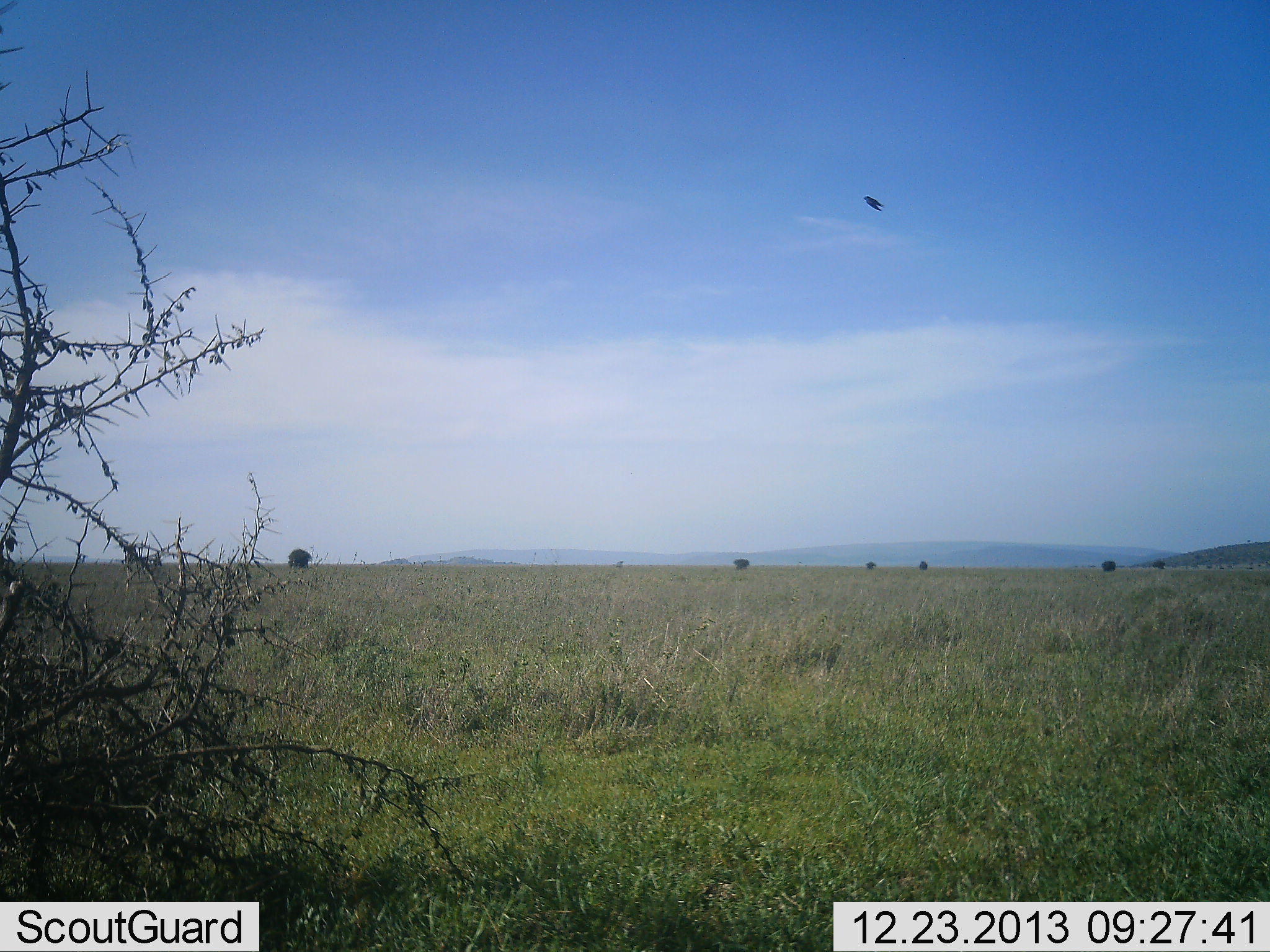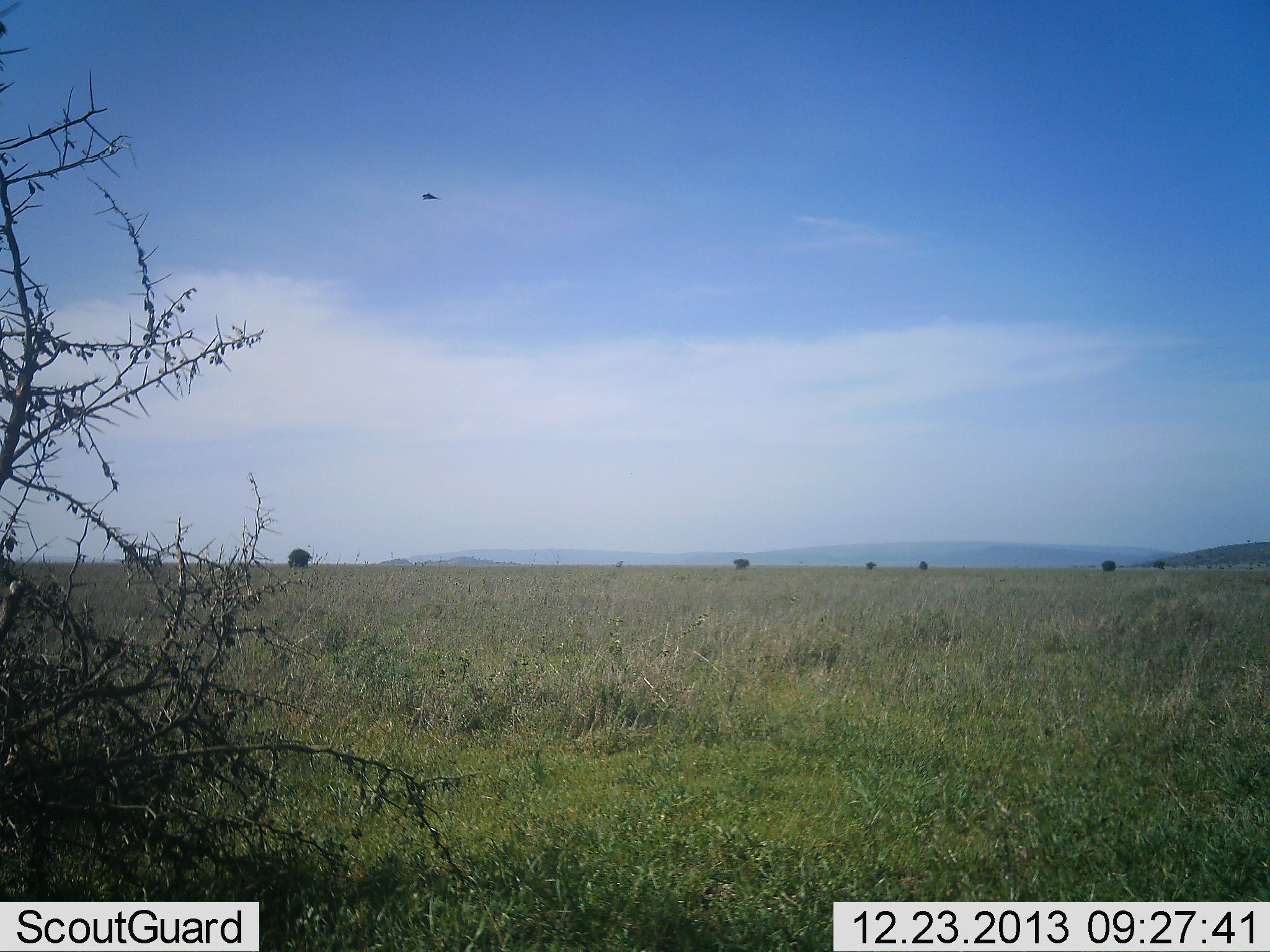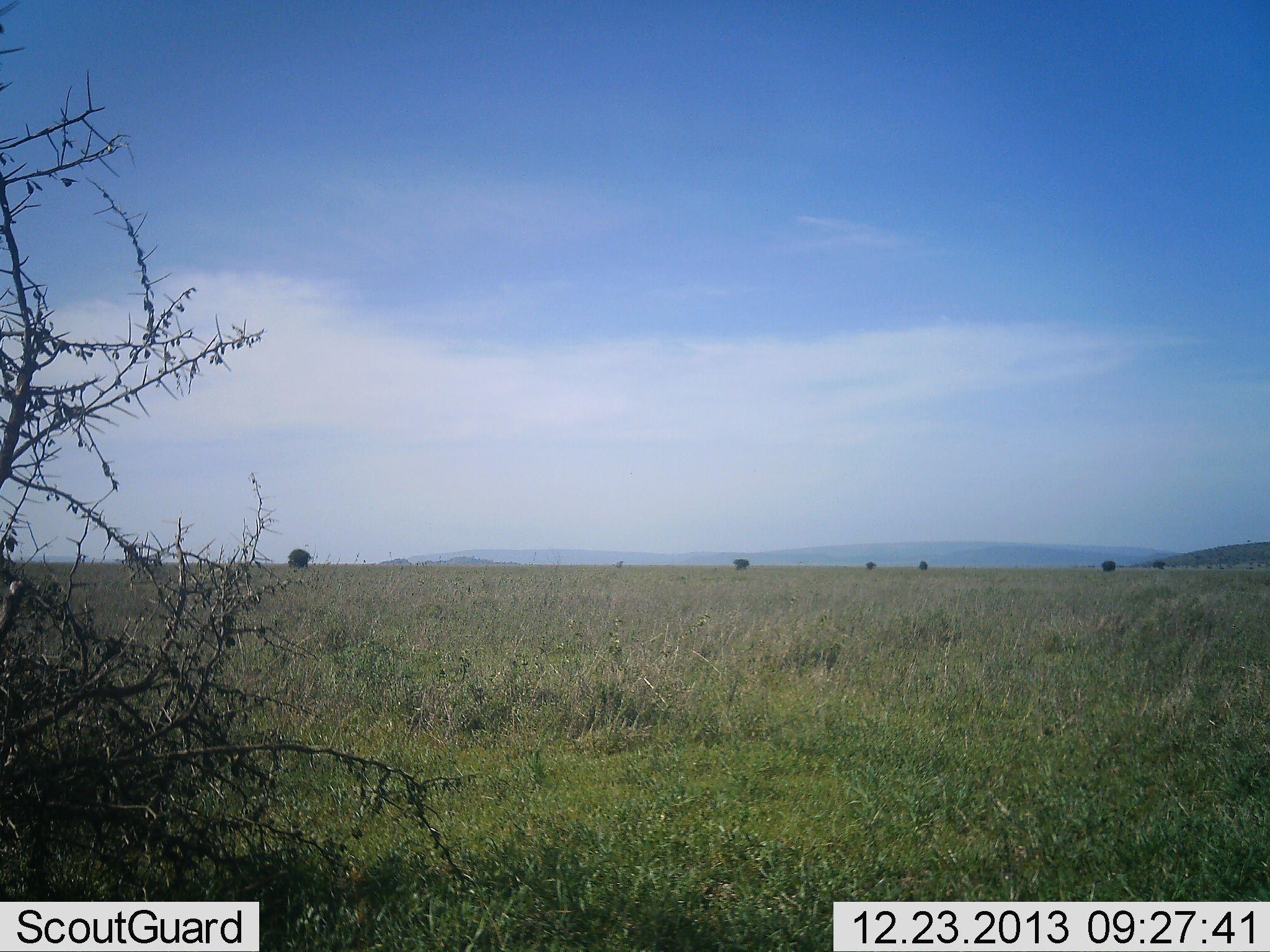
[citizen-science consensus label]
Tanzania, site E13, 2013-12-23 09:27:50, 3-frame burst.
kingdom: Animalia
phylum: Chordata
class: Aves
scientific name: Aves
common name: bird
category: otherbird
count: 1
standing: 0%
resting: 0%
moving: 100%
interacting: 0%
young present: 0%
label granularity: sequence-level